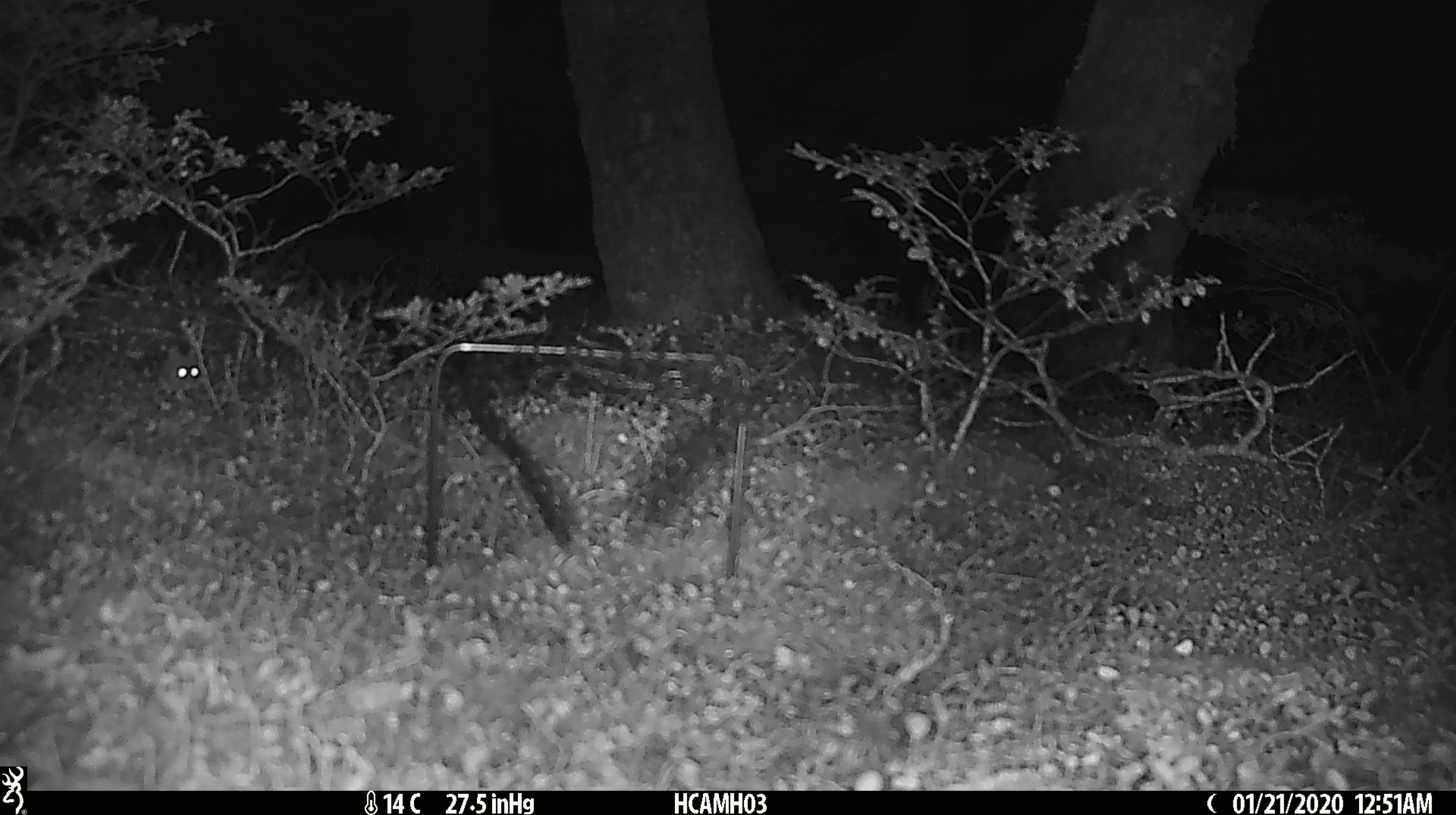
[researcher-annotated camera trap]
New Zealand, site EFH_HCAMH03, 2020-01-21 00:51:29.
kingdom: Animalia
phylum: Chordata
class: Mammalia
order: Rodentia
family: Muridae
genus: Mus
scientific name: Mus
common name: mouse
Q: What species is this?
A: Mouse (Mus).